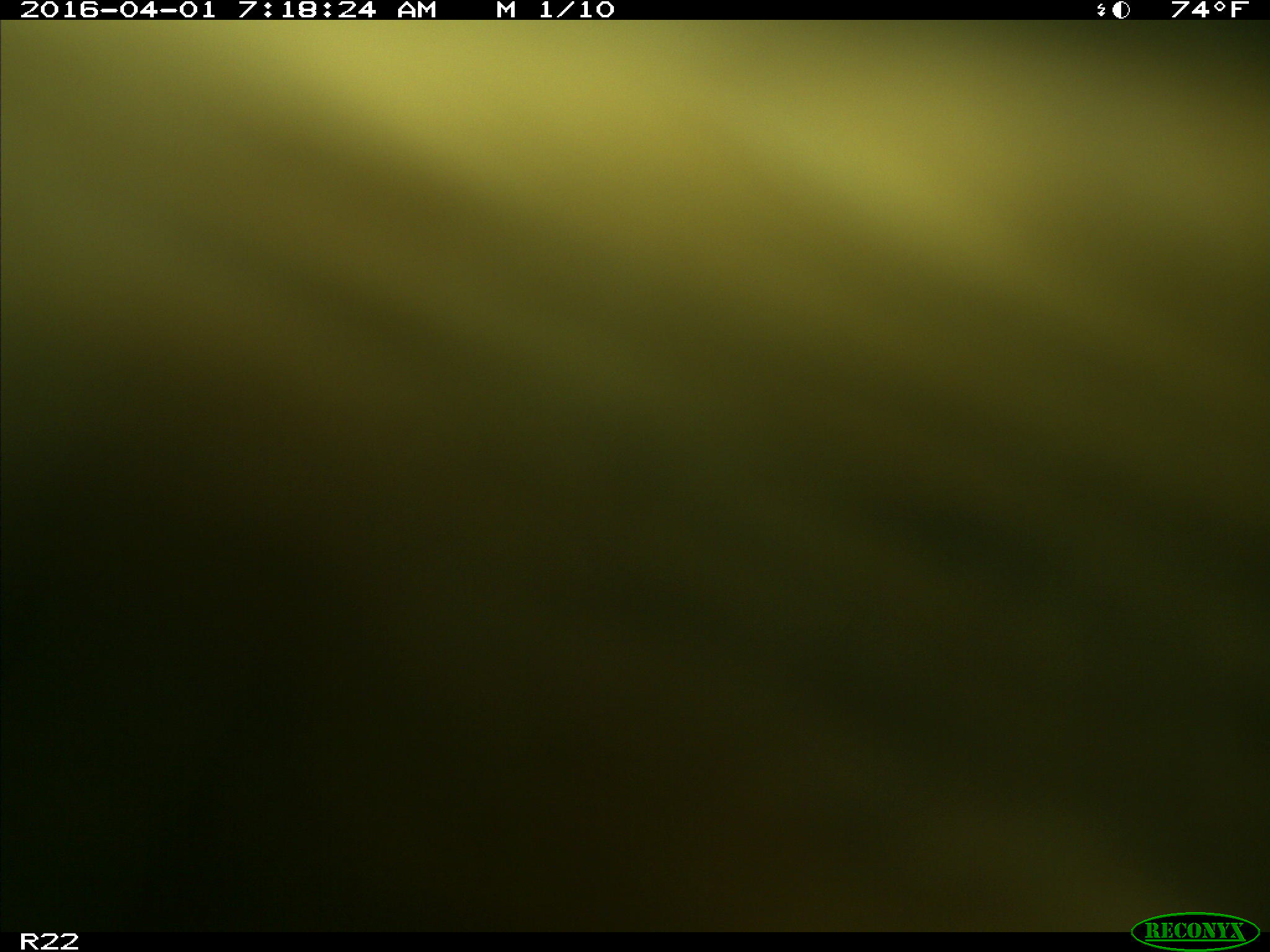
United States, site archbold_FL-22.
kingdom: Animalia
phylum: Chordata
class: Mammalia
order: Artiodactyla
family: Bovidae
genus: Bos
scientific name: Bos taurus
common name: domestic cow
Bos taurus (domestic cow).